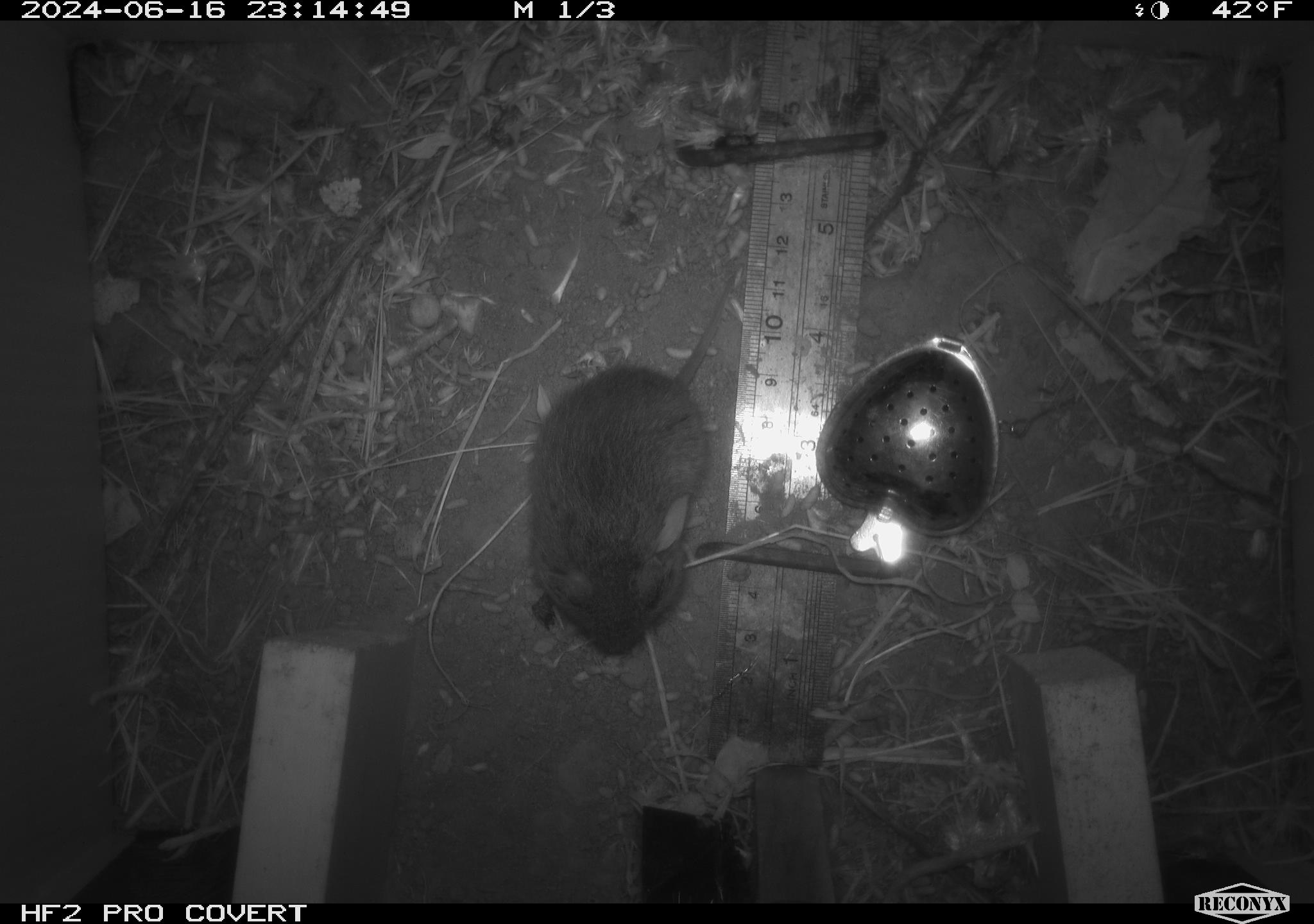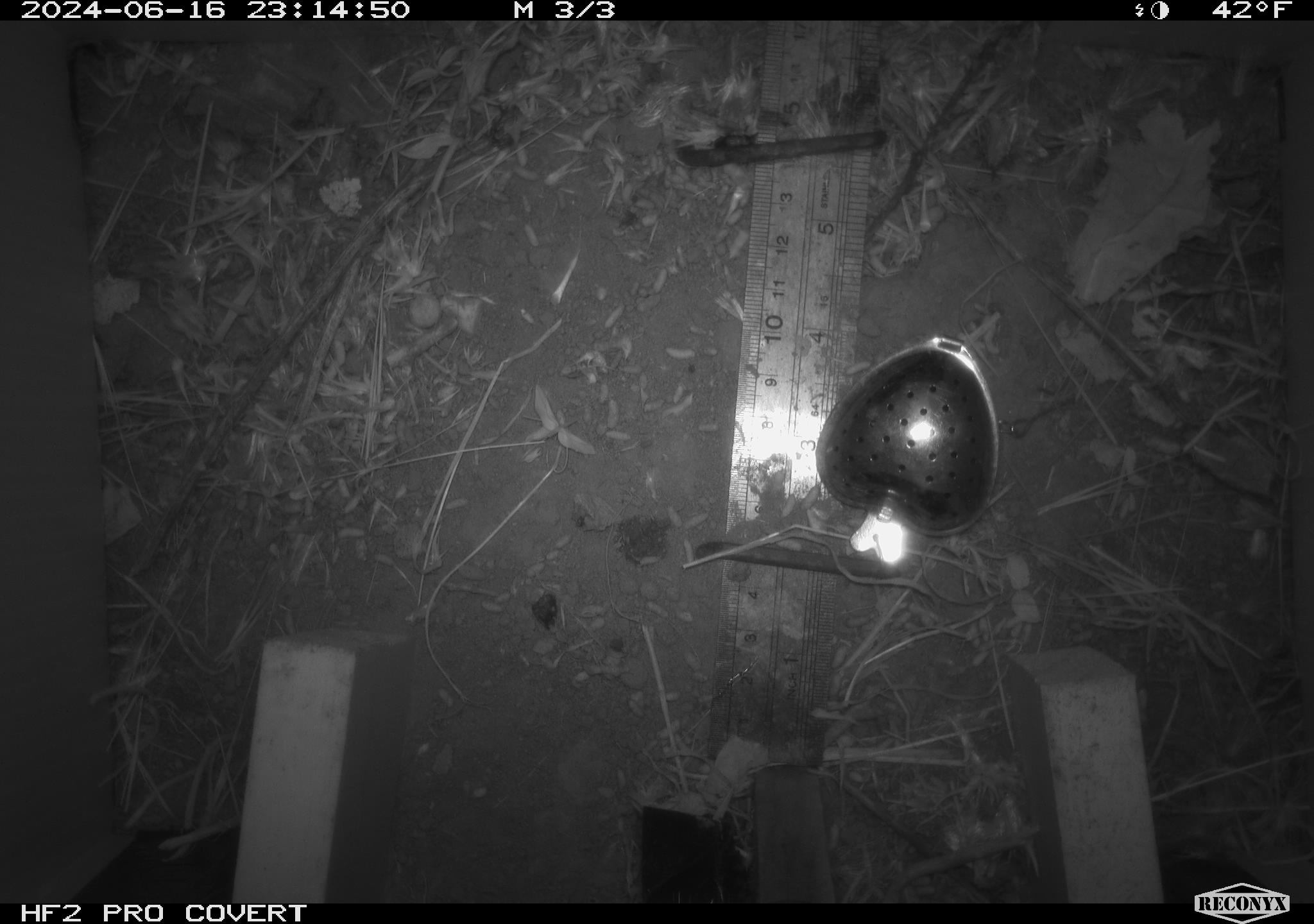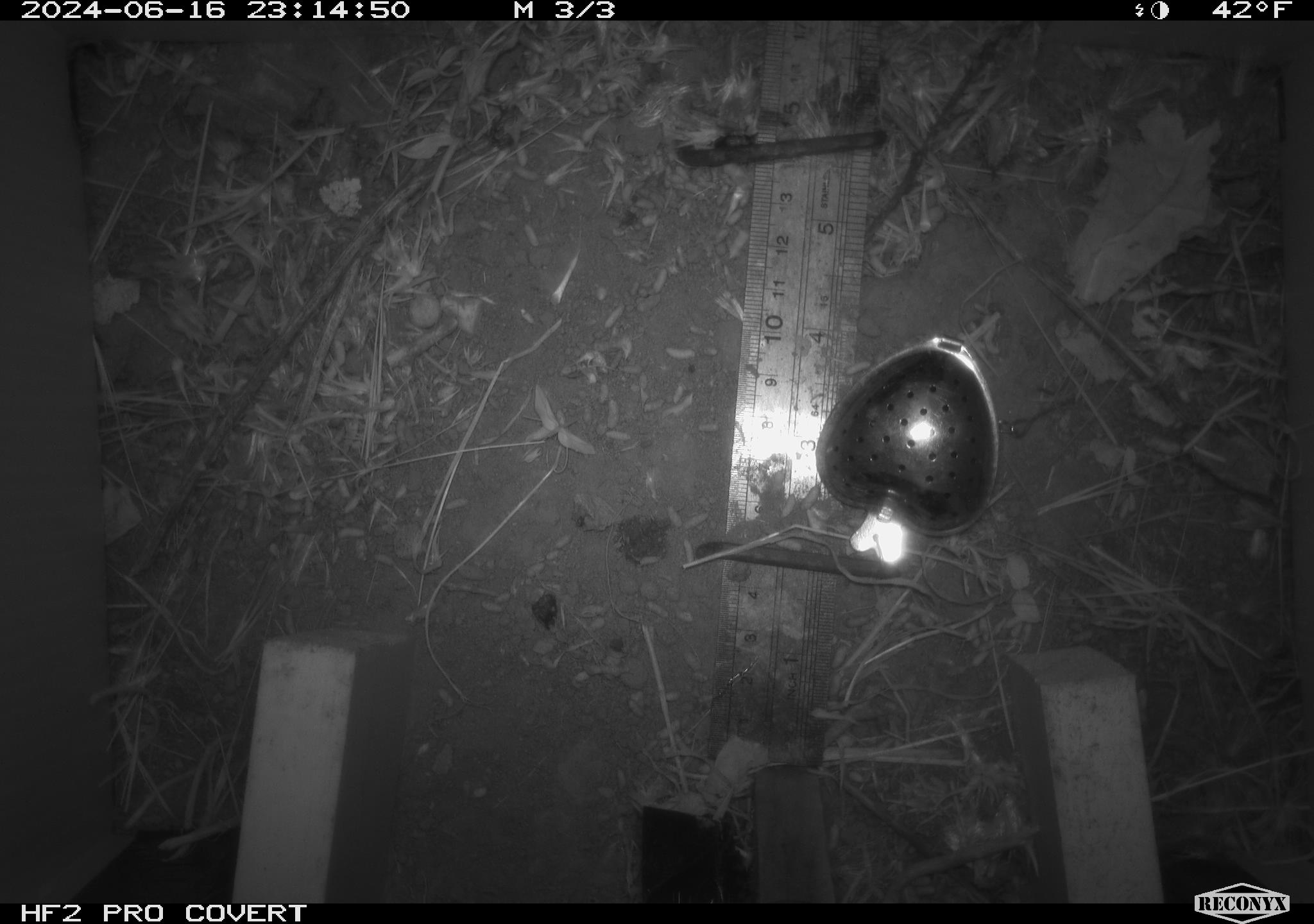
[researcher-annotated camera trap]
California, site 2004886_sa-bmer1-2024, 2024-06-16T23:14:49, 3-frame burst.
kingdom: Animalia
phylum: Chordata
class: Mammalia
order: Rodentia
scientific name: Rodentia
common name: mouse species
Mouse species (Rodentia).